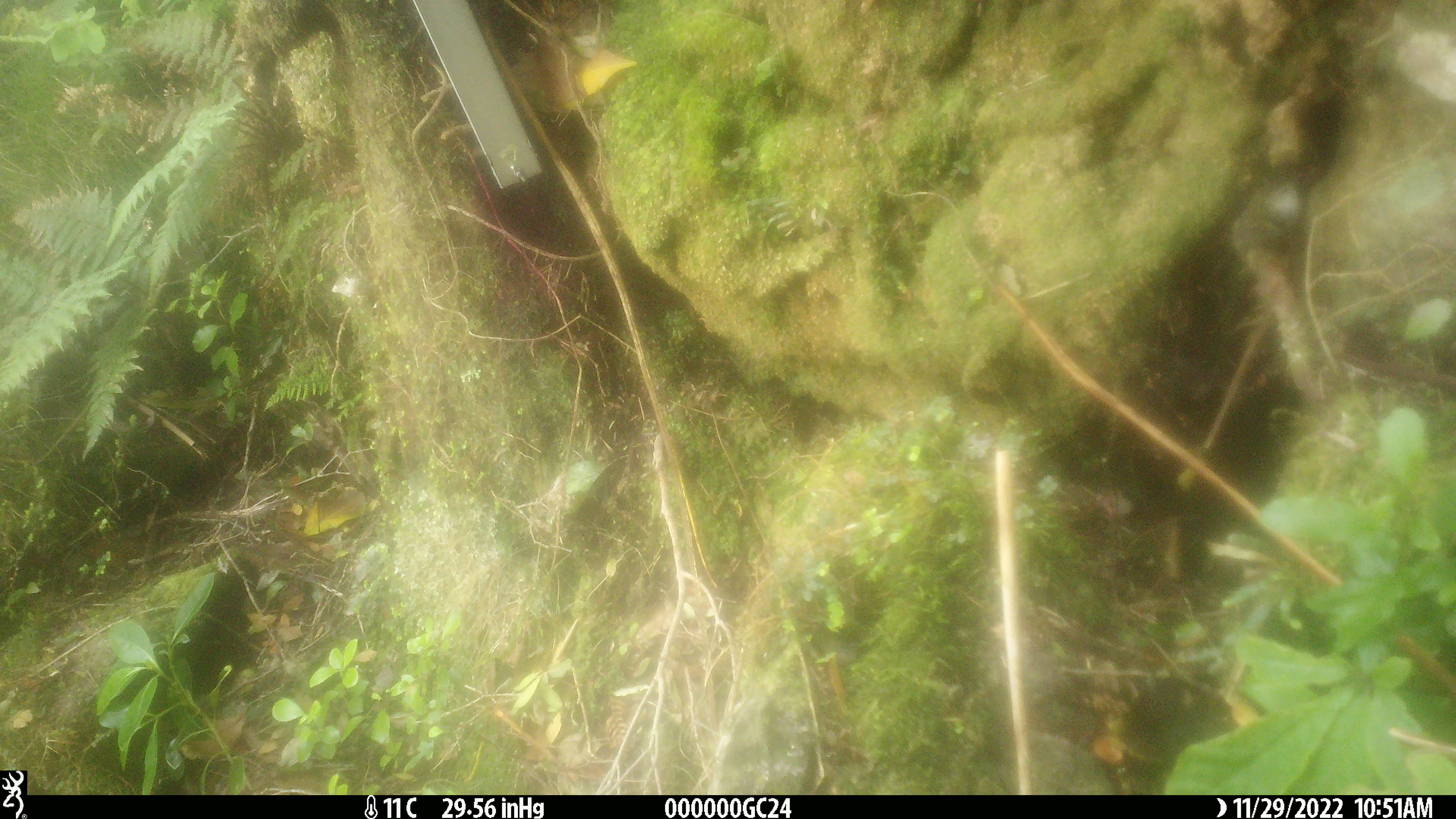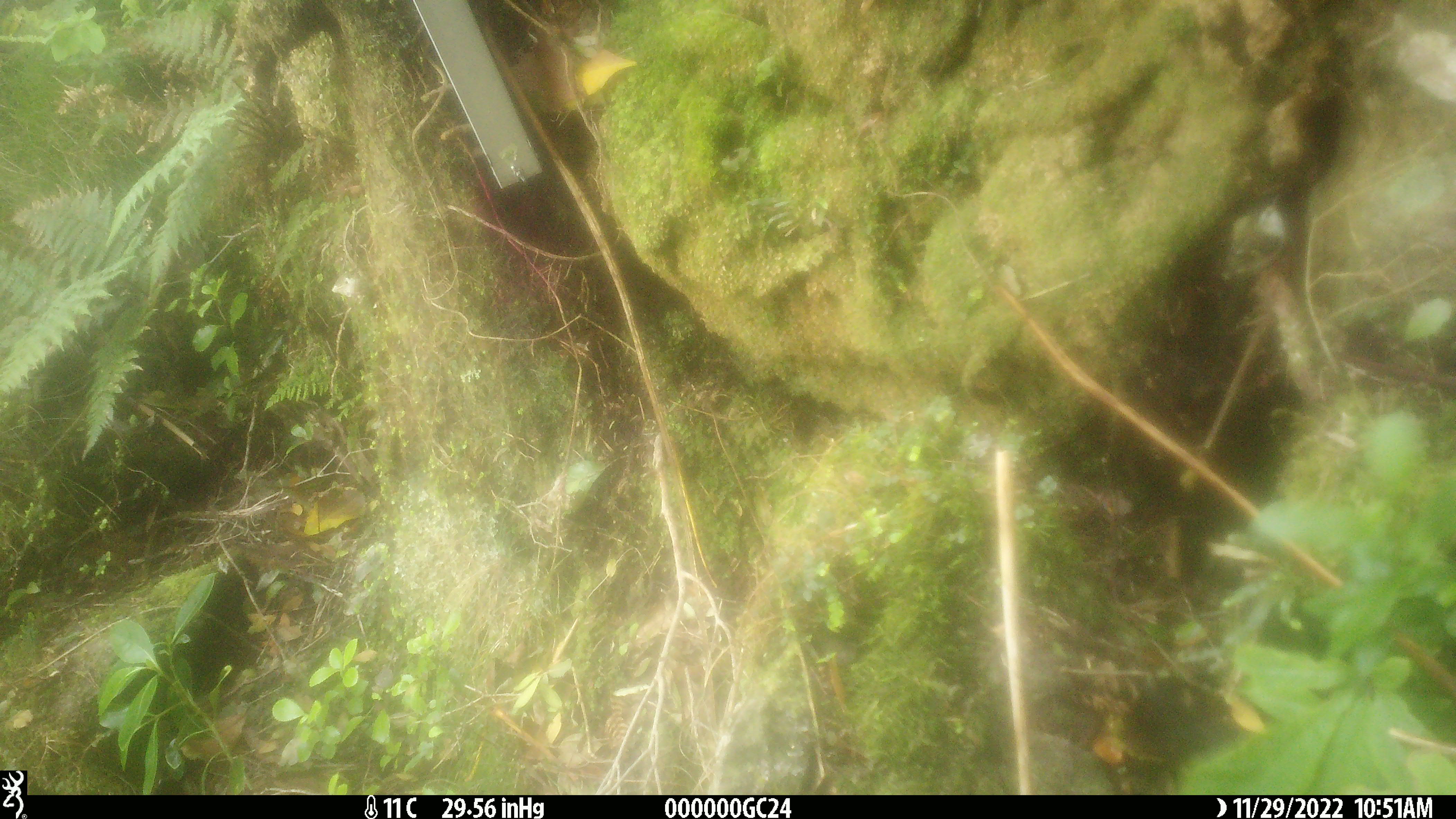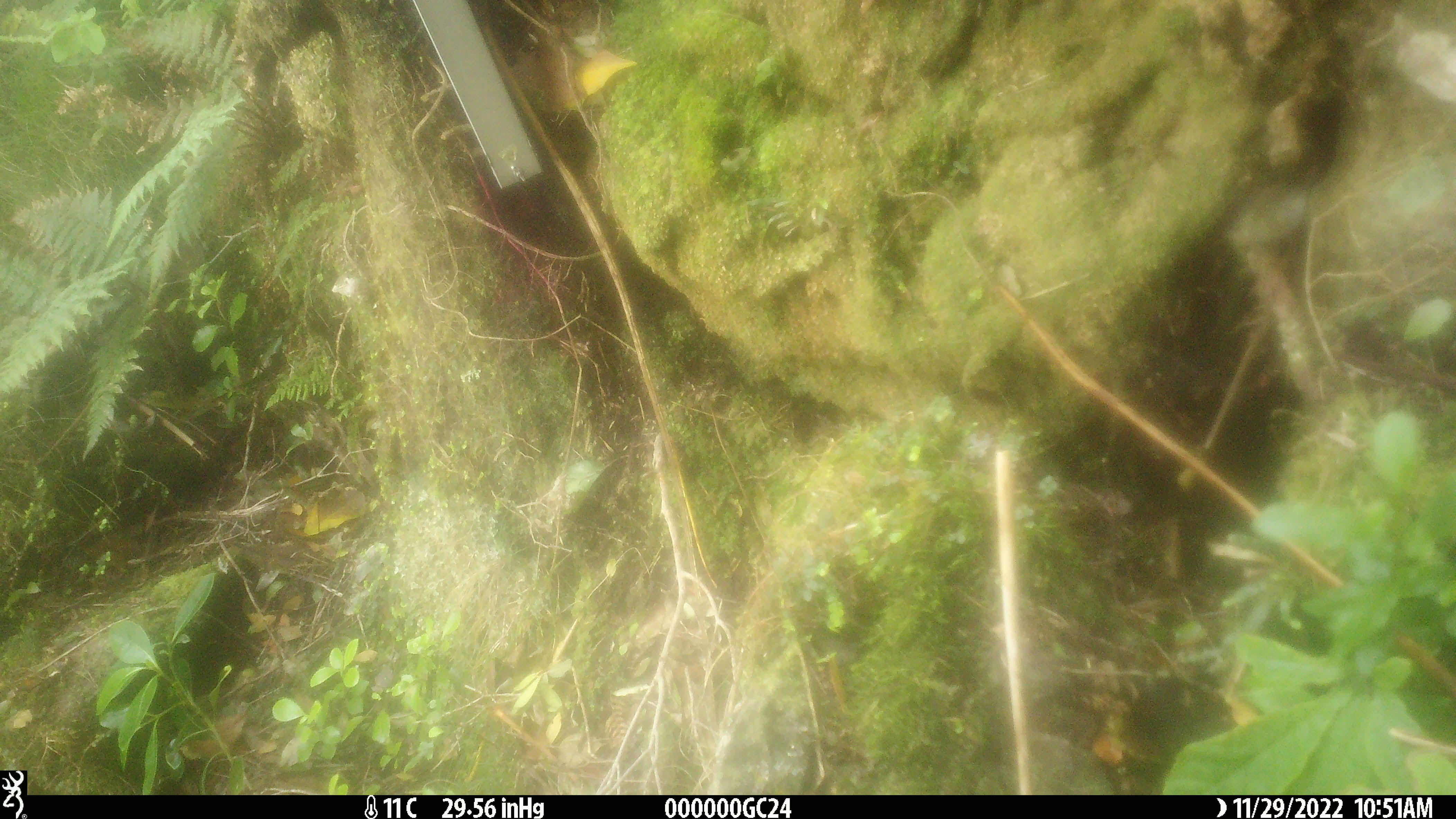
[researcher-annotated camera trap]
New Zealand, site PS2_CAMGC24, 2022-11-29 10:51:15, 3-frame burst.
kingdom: Animalia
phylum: Chordata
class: Aves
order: Passeriformes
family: Acanthisittidae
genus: Acanthisitta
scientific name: Acanthisitta chloris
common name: rifleman